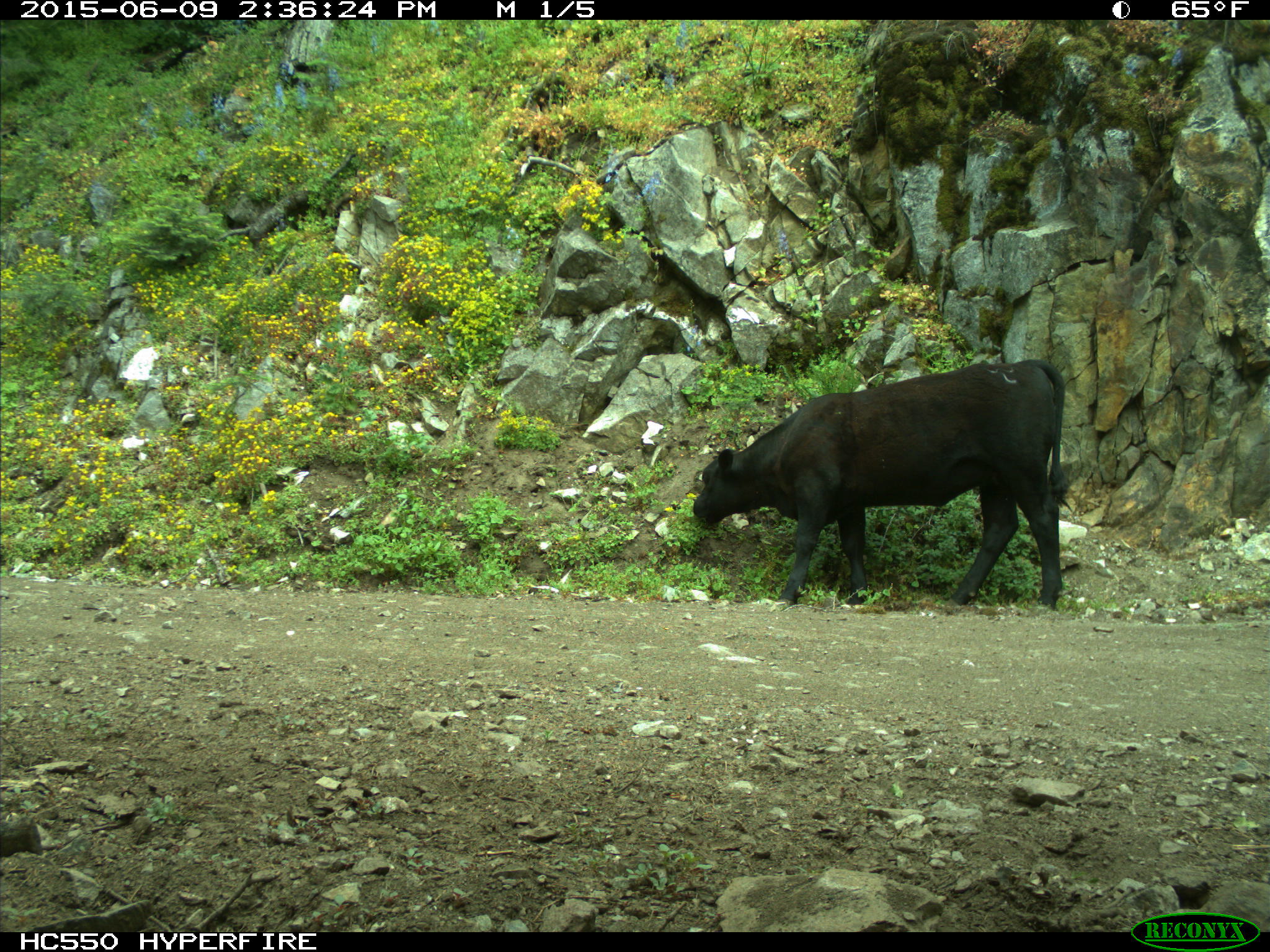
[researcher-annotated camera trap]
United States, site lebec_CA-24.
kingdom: Animalia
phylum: Chordata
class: Mammalia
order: Artiodactyla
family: Bovidae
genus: Bos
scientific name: Bos taurus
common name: domestic cow